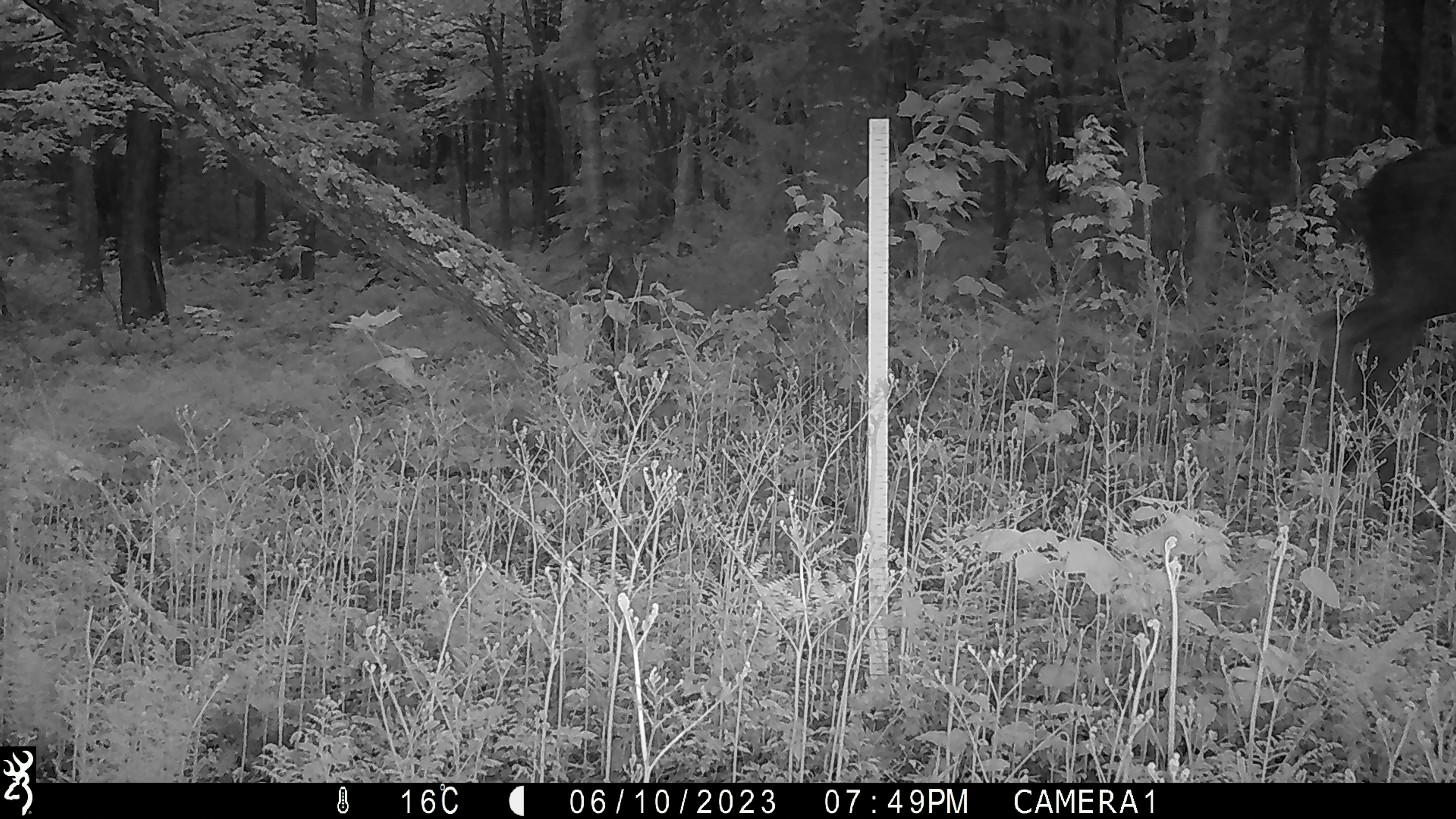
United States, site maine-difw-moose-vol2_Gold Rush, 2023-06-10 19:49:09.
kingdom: Animalia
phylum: Chordata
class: Mammalia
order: Artiodactyla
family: Cervidae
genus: Alces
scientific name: Alces alces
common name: moose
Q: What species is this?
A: Moose (Alces alces).